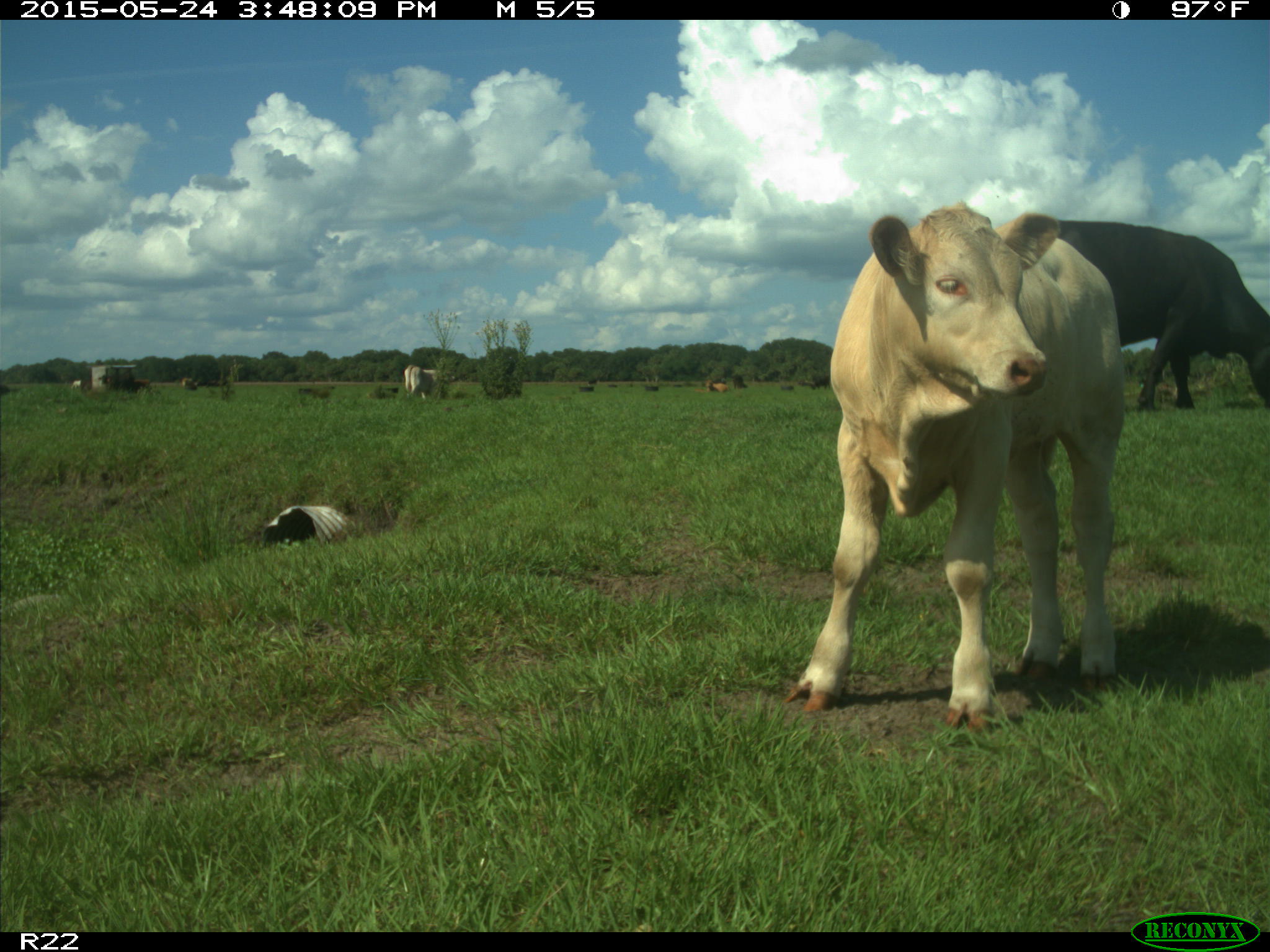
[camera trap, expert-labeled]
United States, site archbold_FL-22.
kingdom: Animalia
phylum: Chordata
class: Mammalia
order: Artiodactyla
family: Bovidae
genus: Bos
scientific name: Bos taurus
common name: domestic cow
Bos taurus (domestic cow).